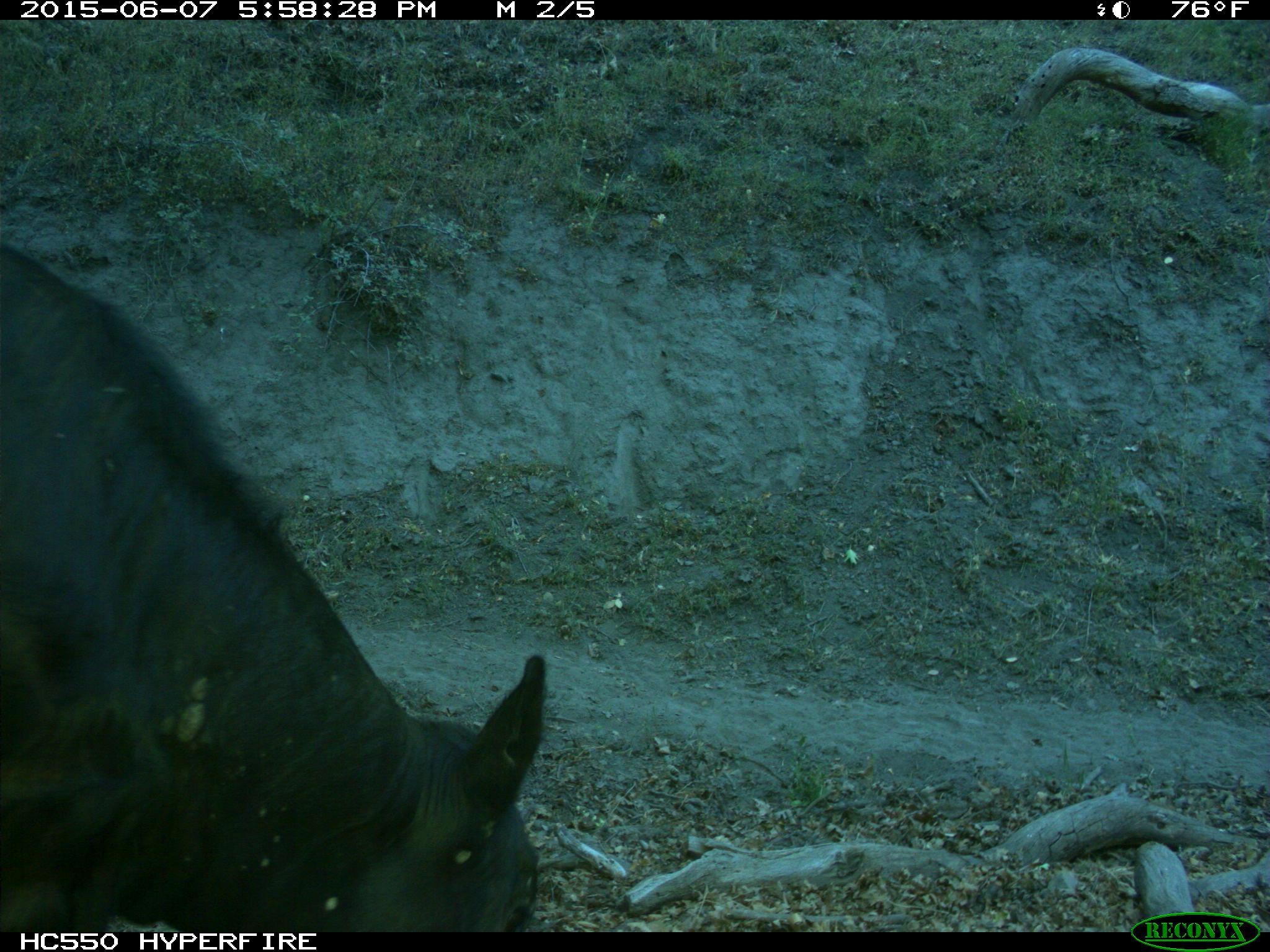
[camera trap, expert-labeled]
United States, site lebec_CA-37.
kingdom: Animalia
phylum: Chordata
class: Mammalia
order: Artiodactyla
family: Bovidae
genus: Bos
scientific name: Bos taurus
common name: domestic cow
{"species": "Bos taurus (domestic cow)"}